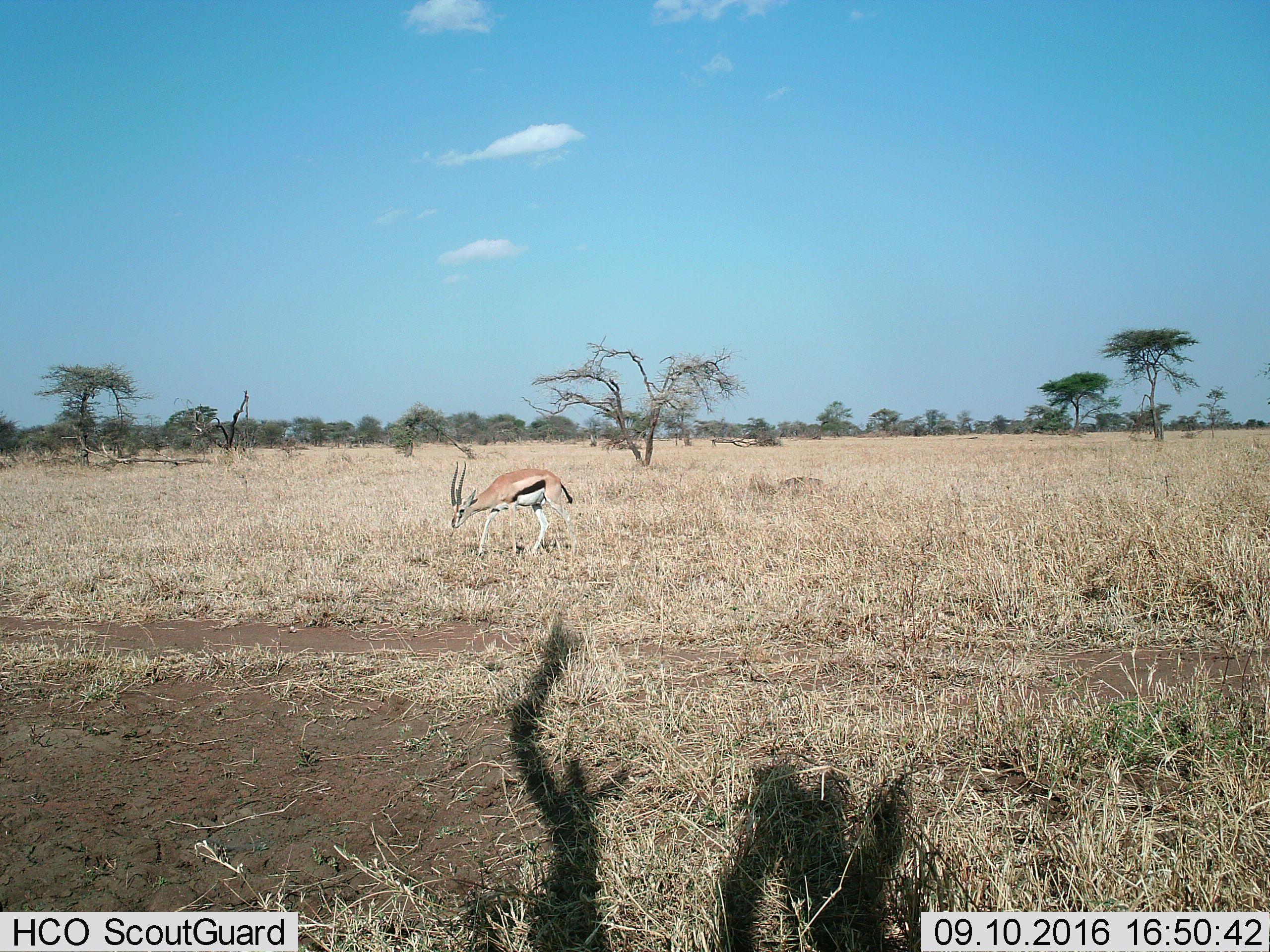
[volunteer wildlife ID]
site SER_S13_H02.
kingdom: Animalia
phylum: Chordata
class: Mammalia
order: Artiodactyla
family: Bovidae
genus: Eudorcas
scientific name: Eudorcas thomsonii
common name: thomson's gazelle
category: gazellethomsons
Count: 1.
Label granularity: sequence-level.